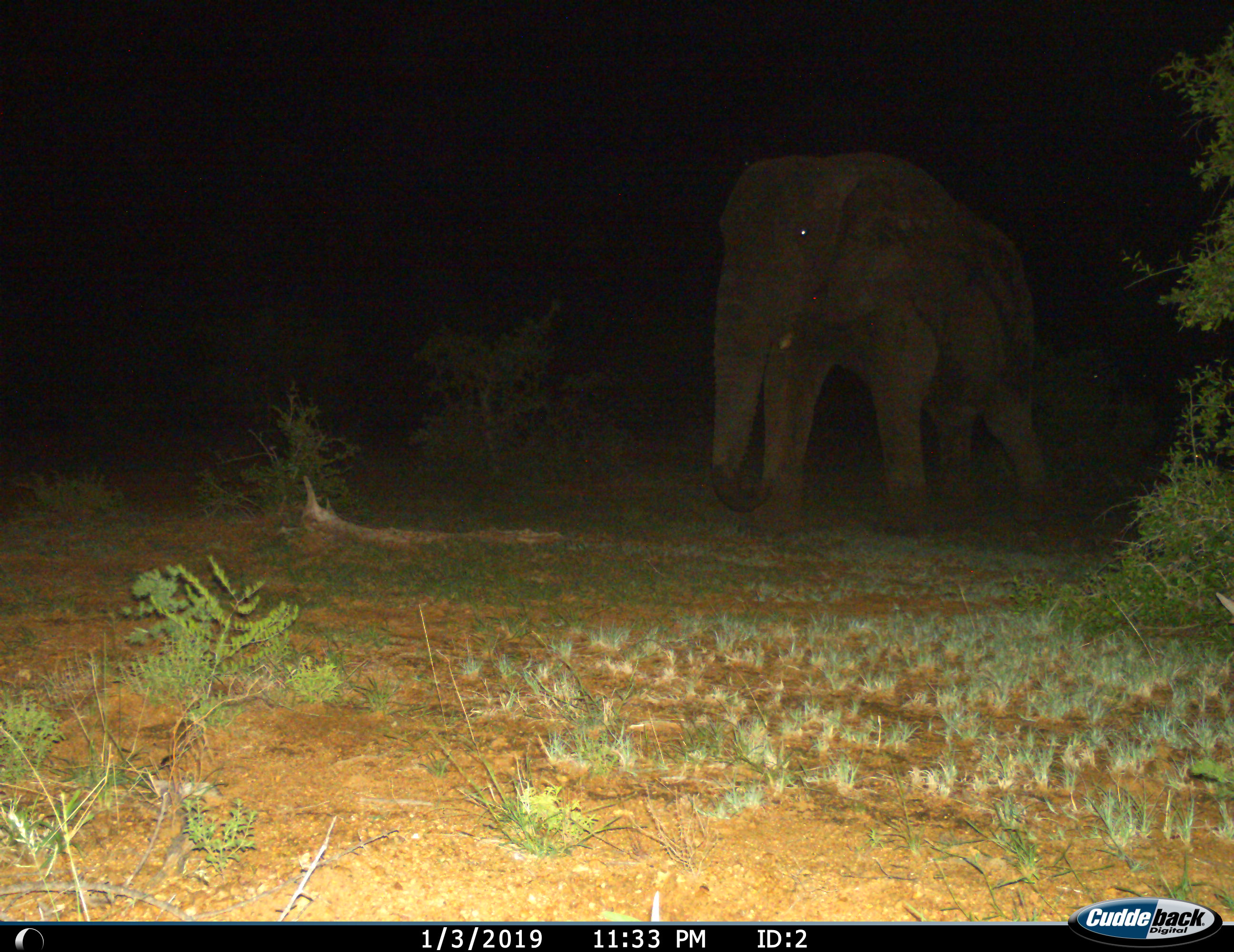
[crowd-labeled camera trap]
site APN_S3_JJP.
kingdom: Animalia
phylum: Chordata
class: Mammalia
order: Proboscidea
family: Elephantidae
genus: Loxodonta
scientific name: Loxodonta africana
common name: african bush elephant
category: elephant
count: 1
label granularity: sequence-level